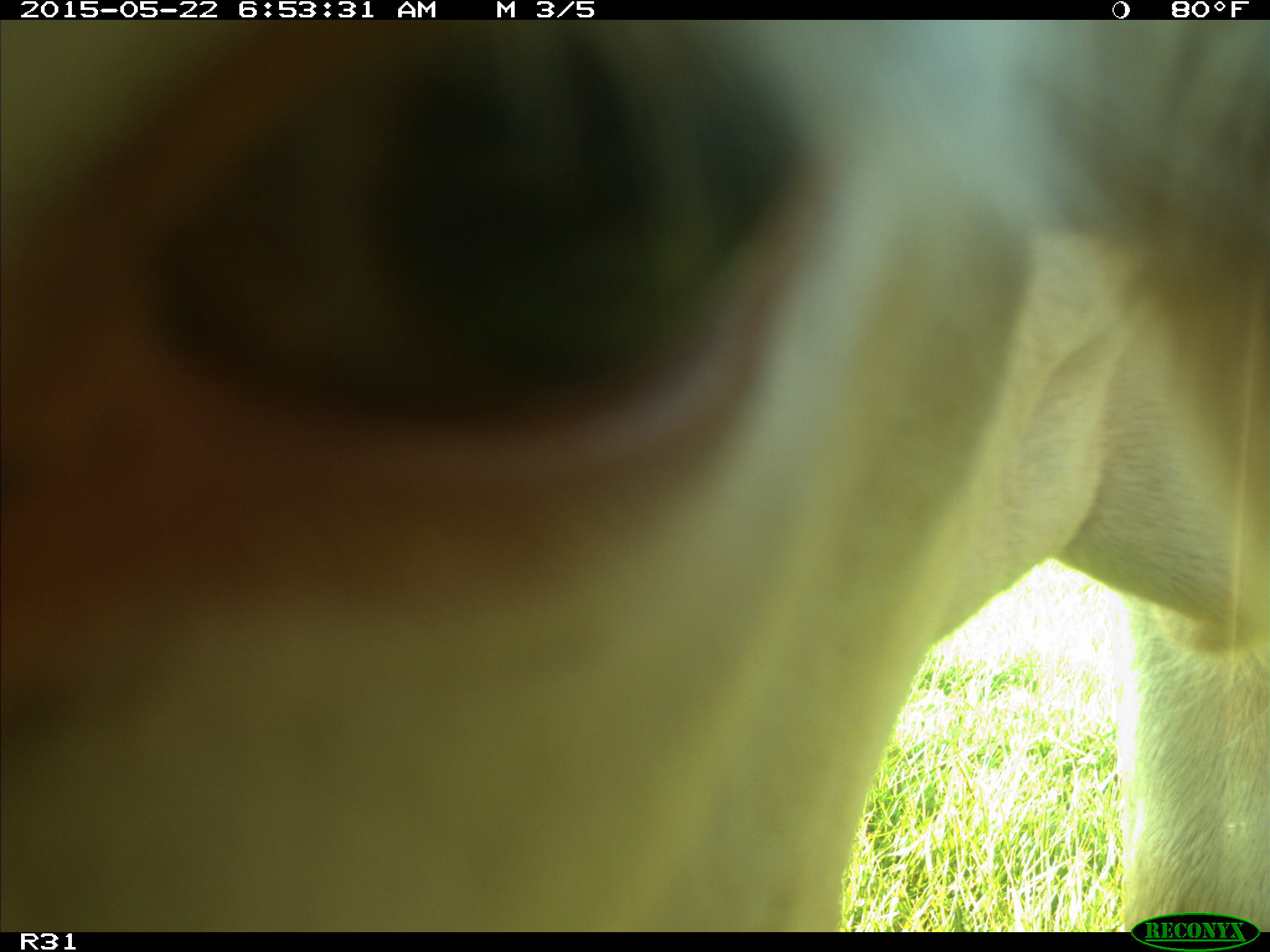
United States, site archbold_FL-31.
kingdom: Animalia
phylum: Chordata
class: Mammalia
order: Artiodactyla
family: Bovidae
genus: Bos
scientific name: Bos taurus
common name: domestic cow